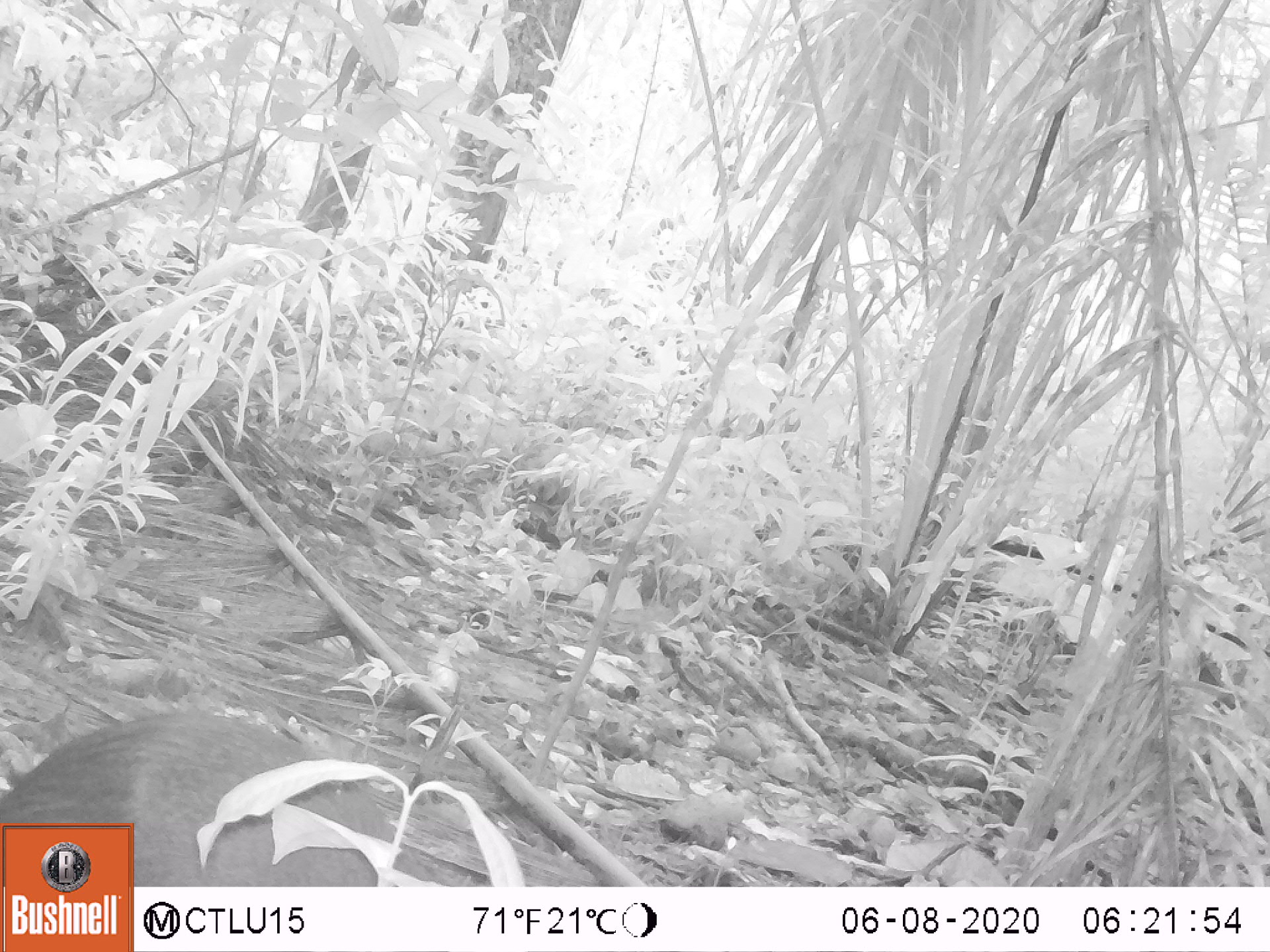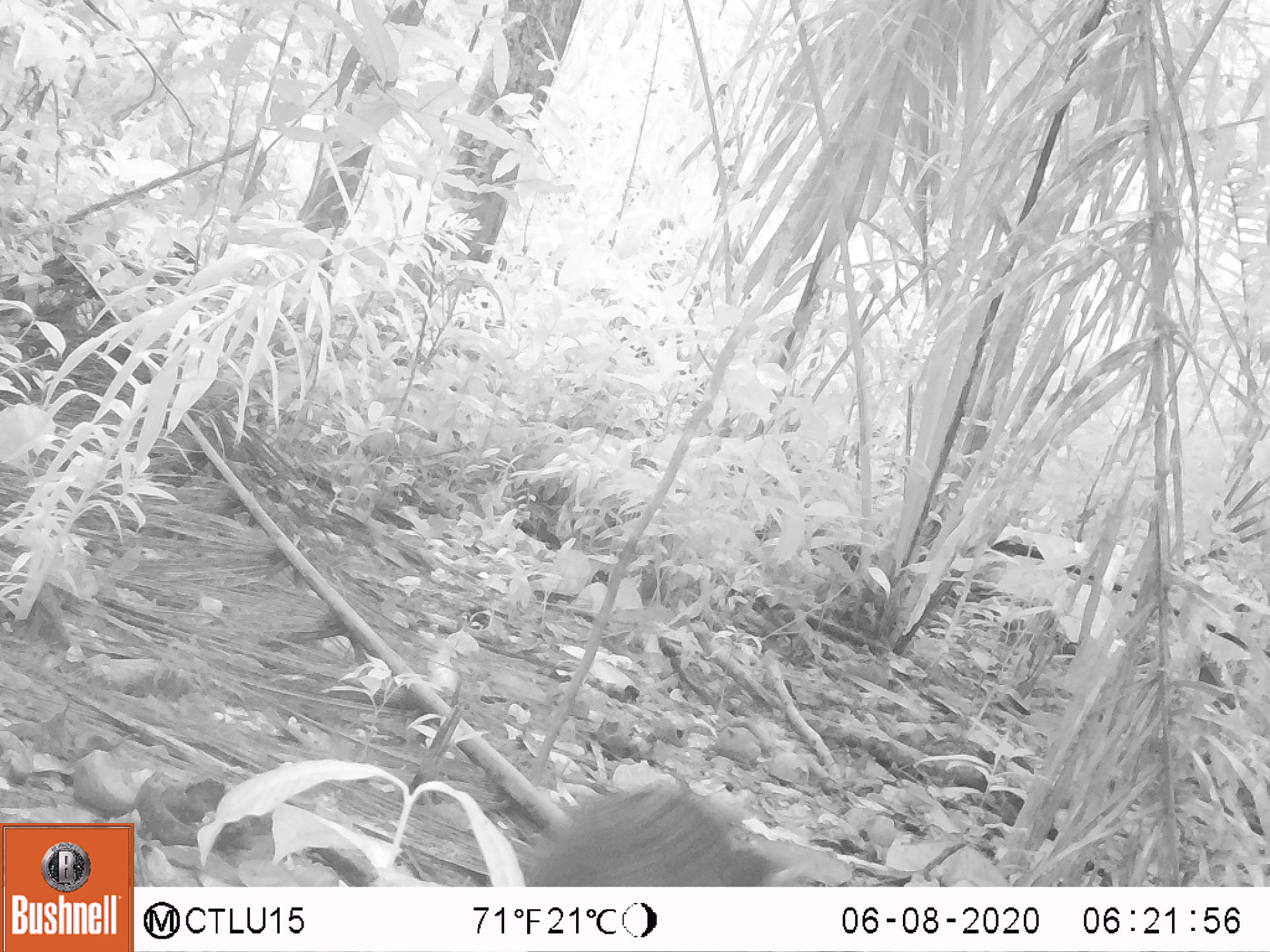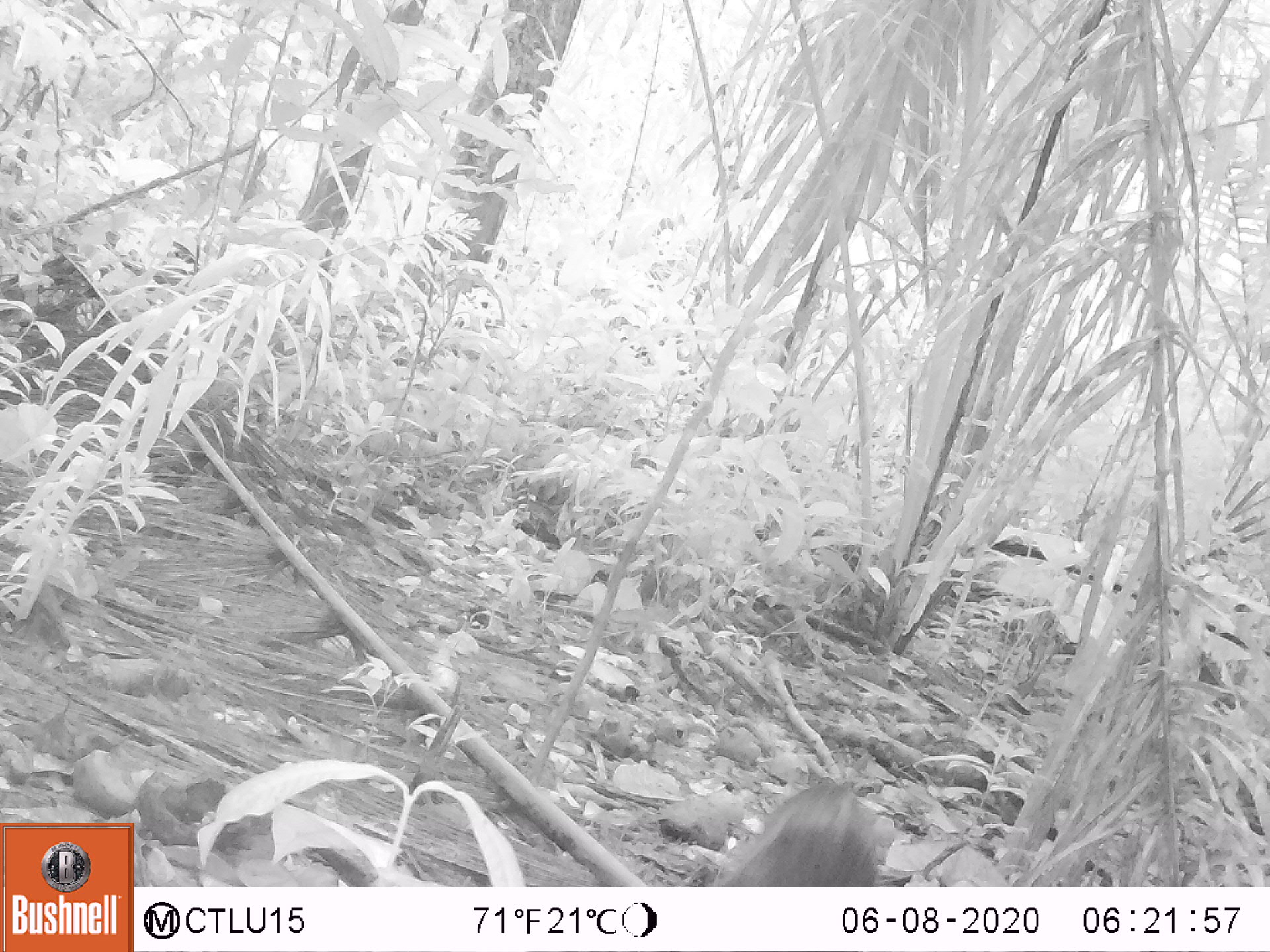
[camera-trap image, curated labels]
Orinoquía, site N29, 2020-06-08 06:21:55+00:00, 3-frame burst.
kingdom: Animalia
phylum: Chordata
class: Mammalia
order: Rodentia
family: Dasyproctidae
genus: Dasyprocta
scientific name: Dasyprocta fuliginosa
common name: black agouti